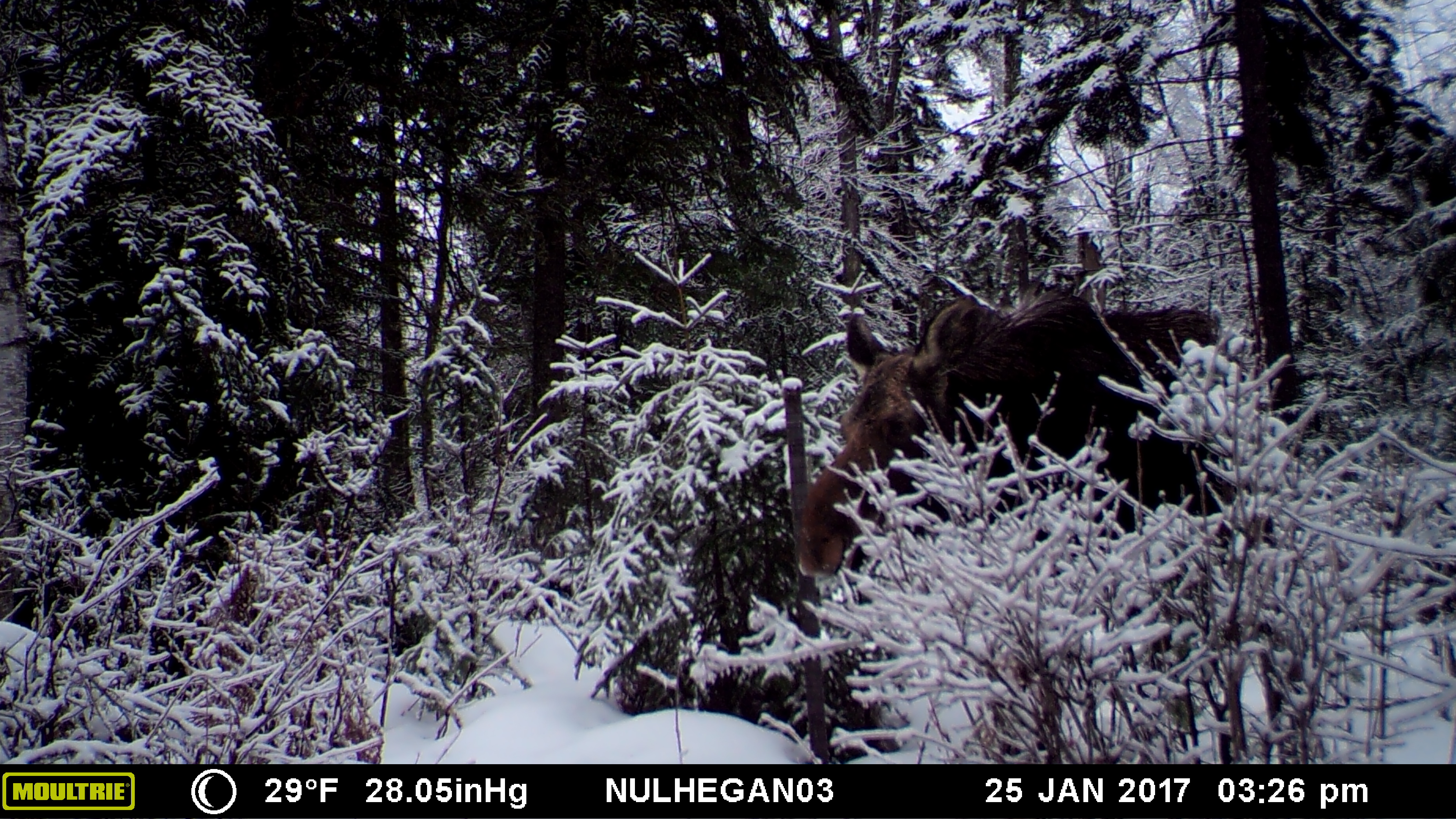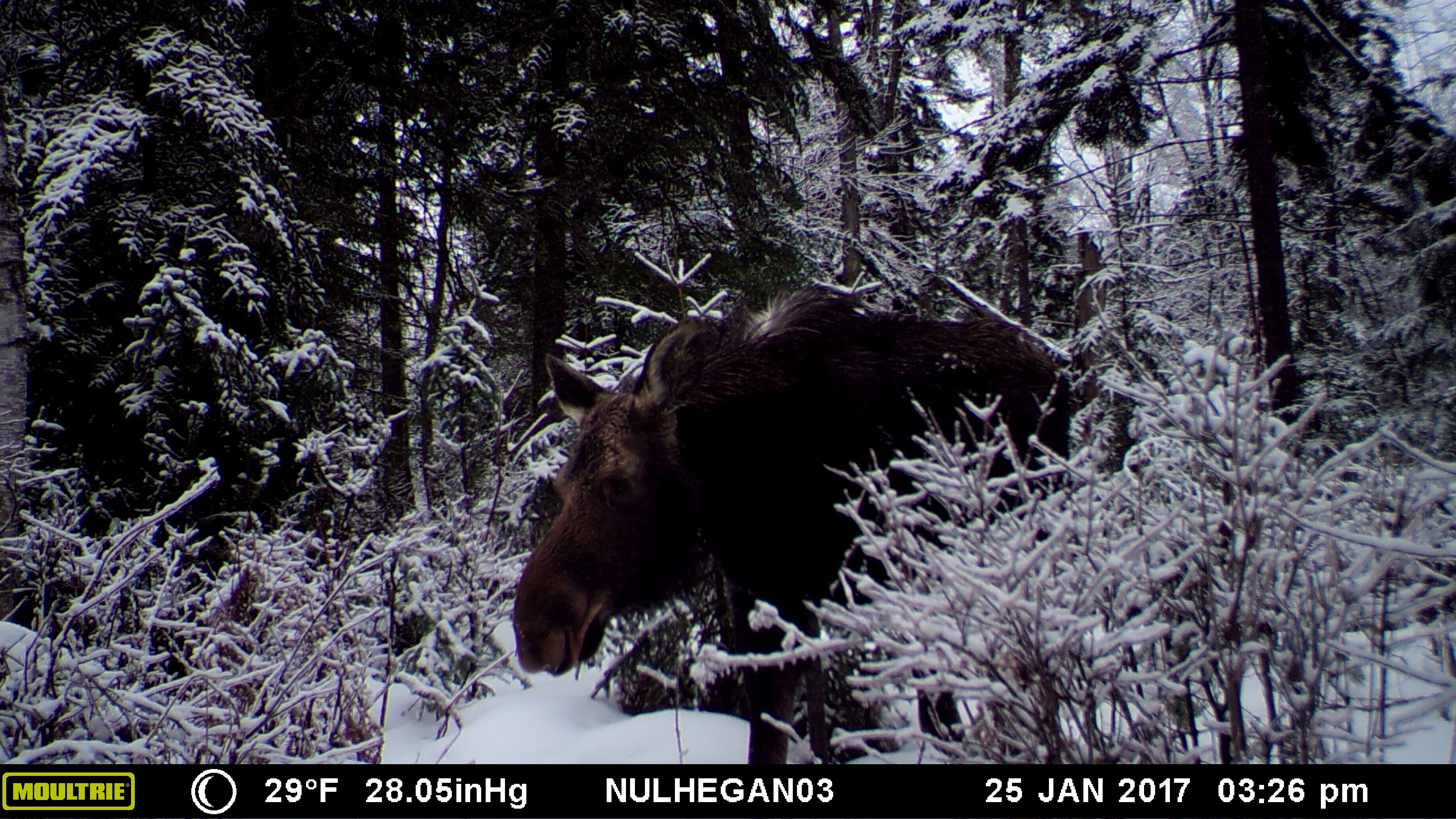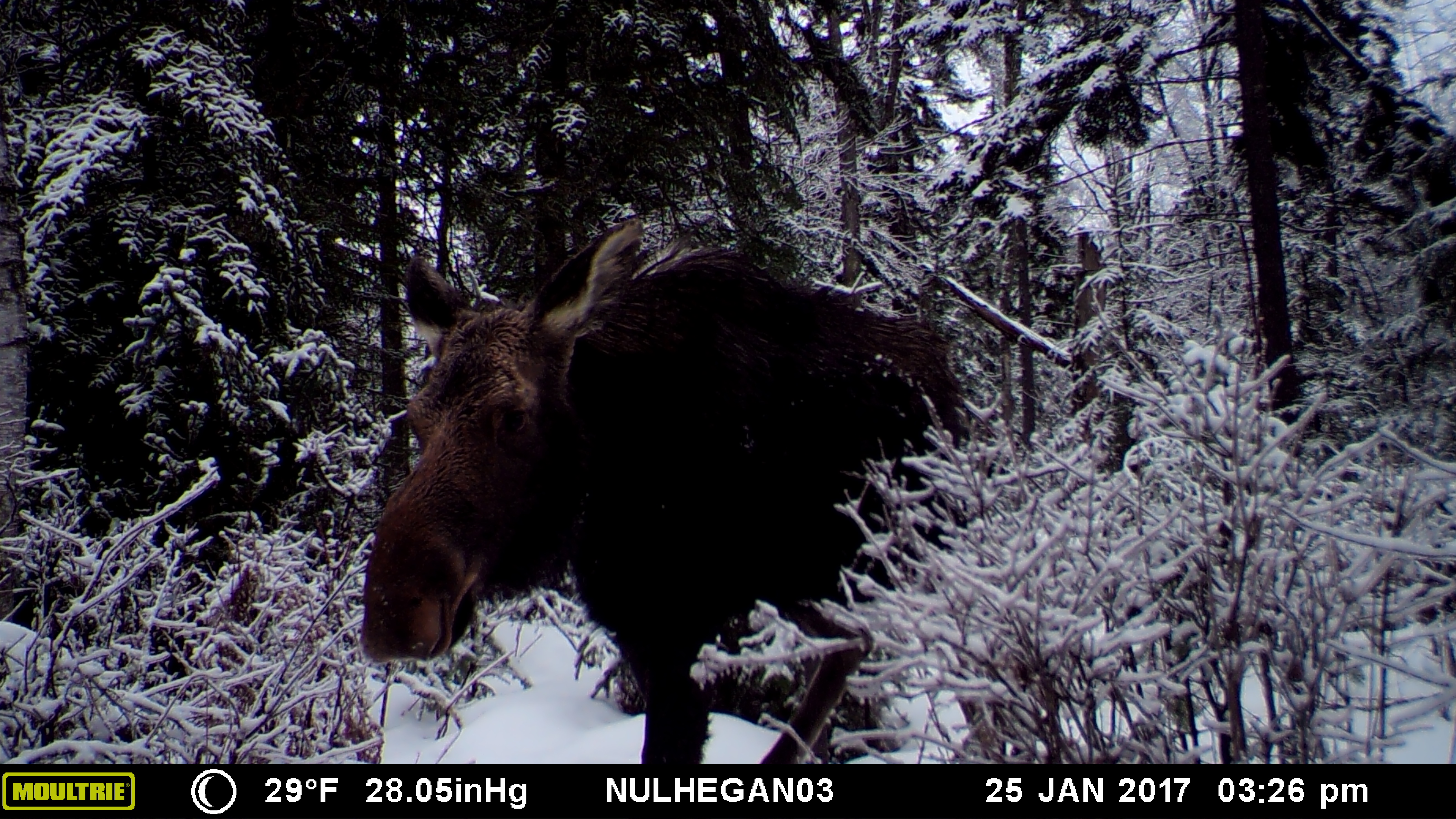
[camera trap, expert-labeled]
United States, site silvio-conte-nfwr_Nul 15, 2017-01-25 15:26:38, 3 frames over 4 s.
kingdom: Animalia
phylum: Chordata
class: Mammalia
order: Artiodactyla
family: Cervidae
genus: Alces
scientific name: Alces alces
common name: moose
Moose (Alces alces).